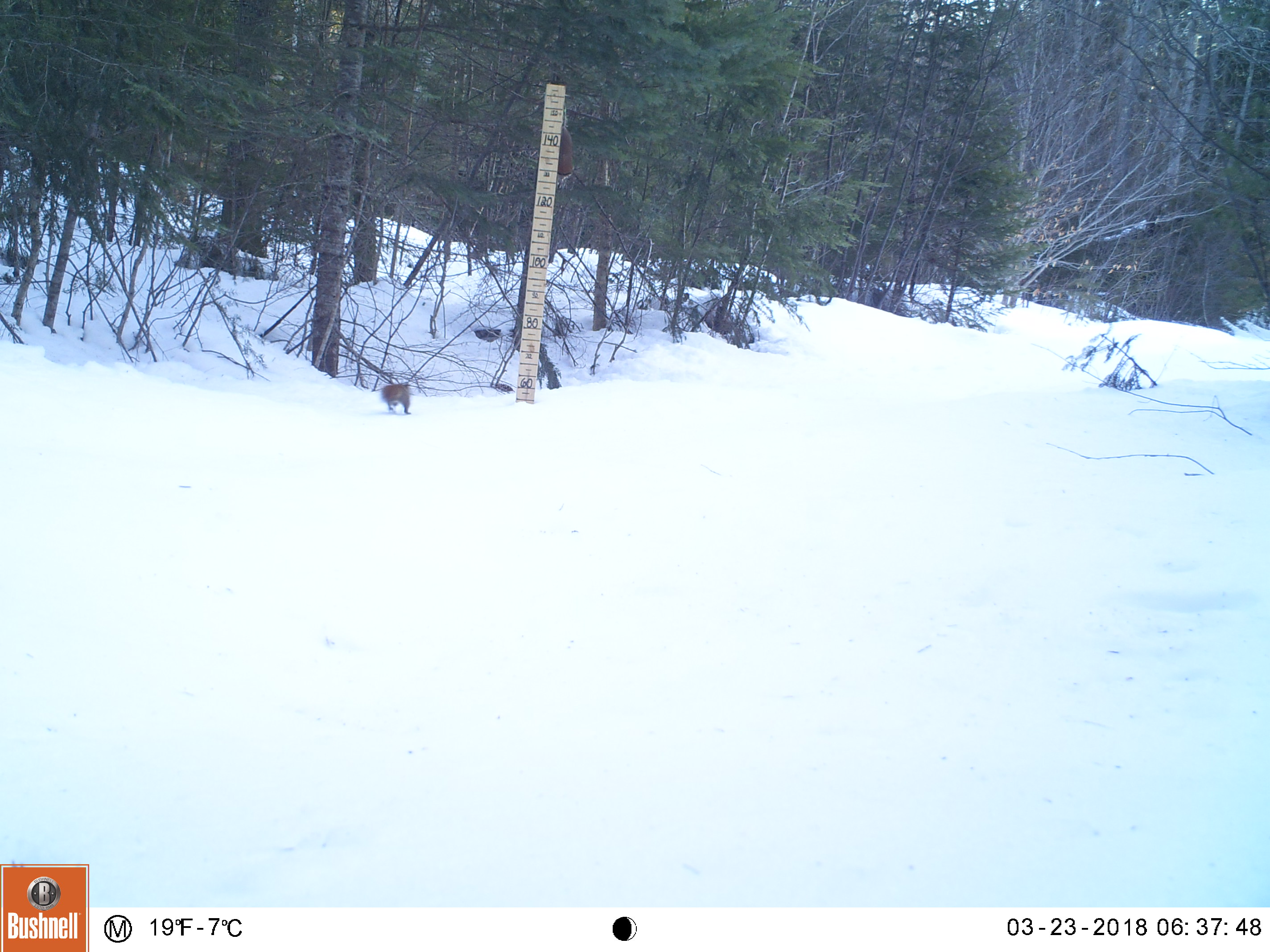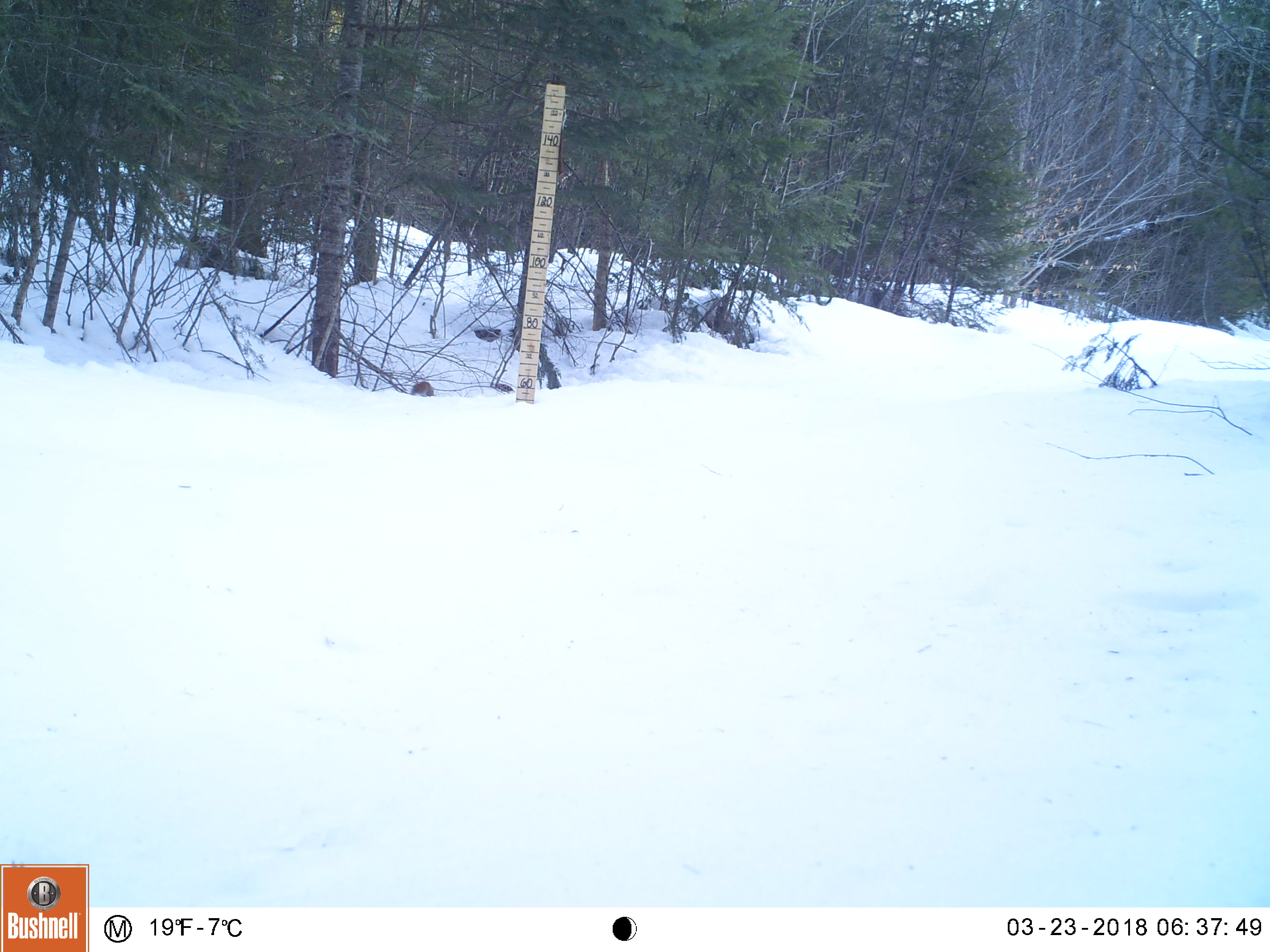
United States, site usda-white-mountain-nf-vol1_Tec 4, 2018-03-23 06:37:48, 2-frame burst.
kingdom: Animalia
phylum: Chordata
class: Mammalia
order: Rodentia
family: Sciuridae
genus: Tamiasciurus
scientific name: Tamiasciurus hudsonicus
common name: red squirrel